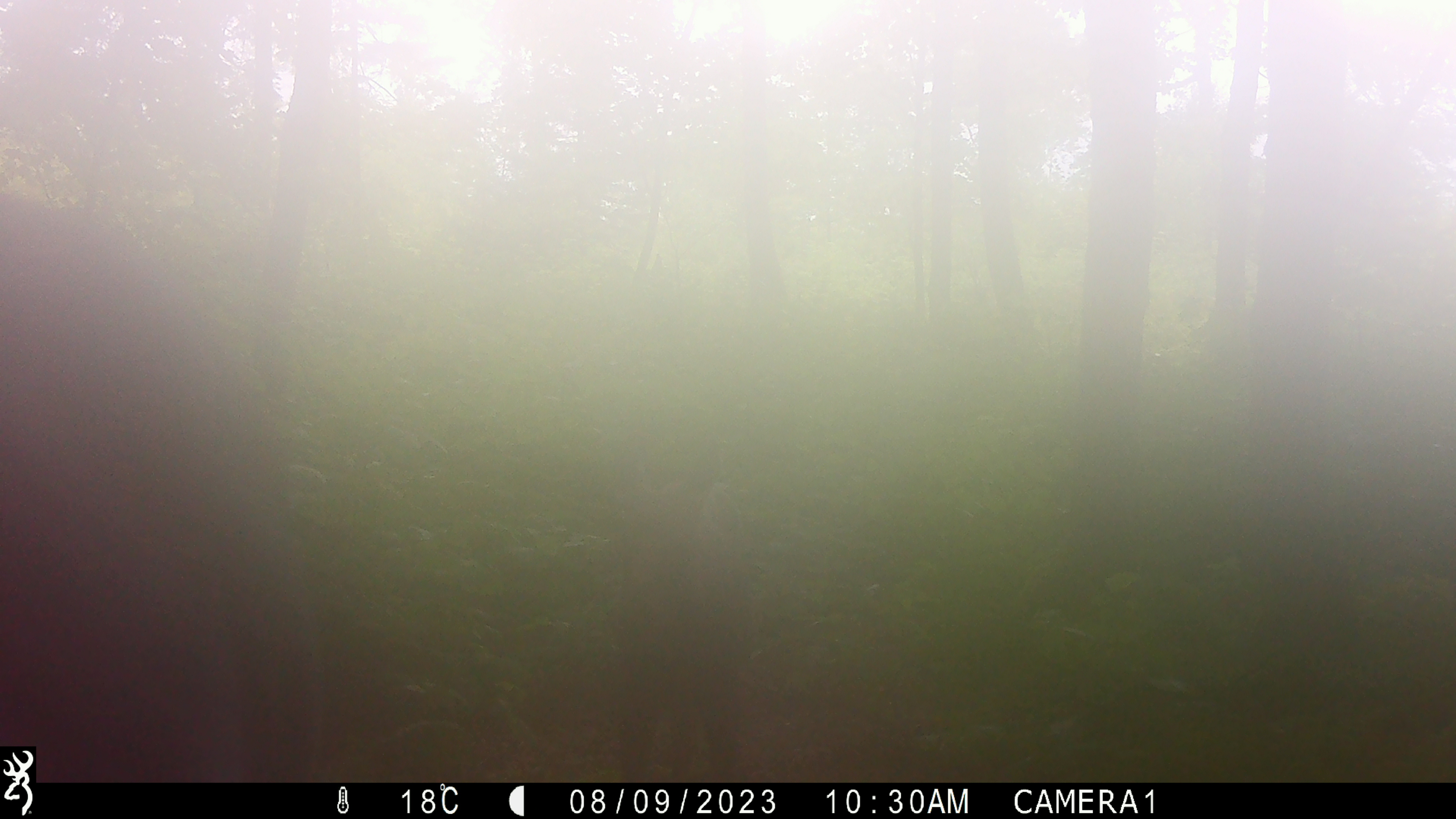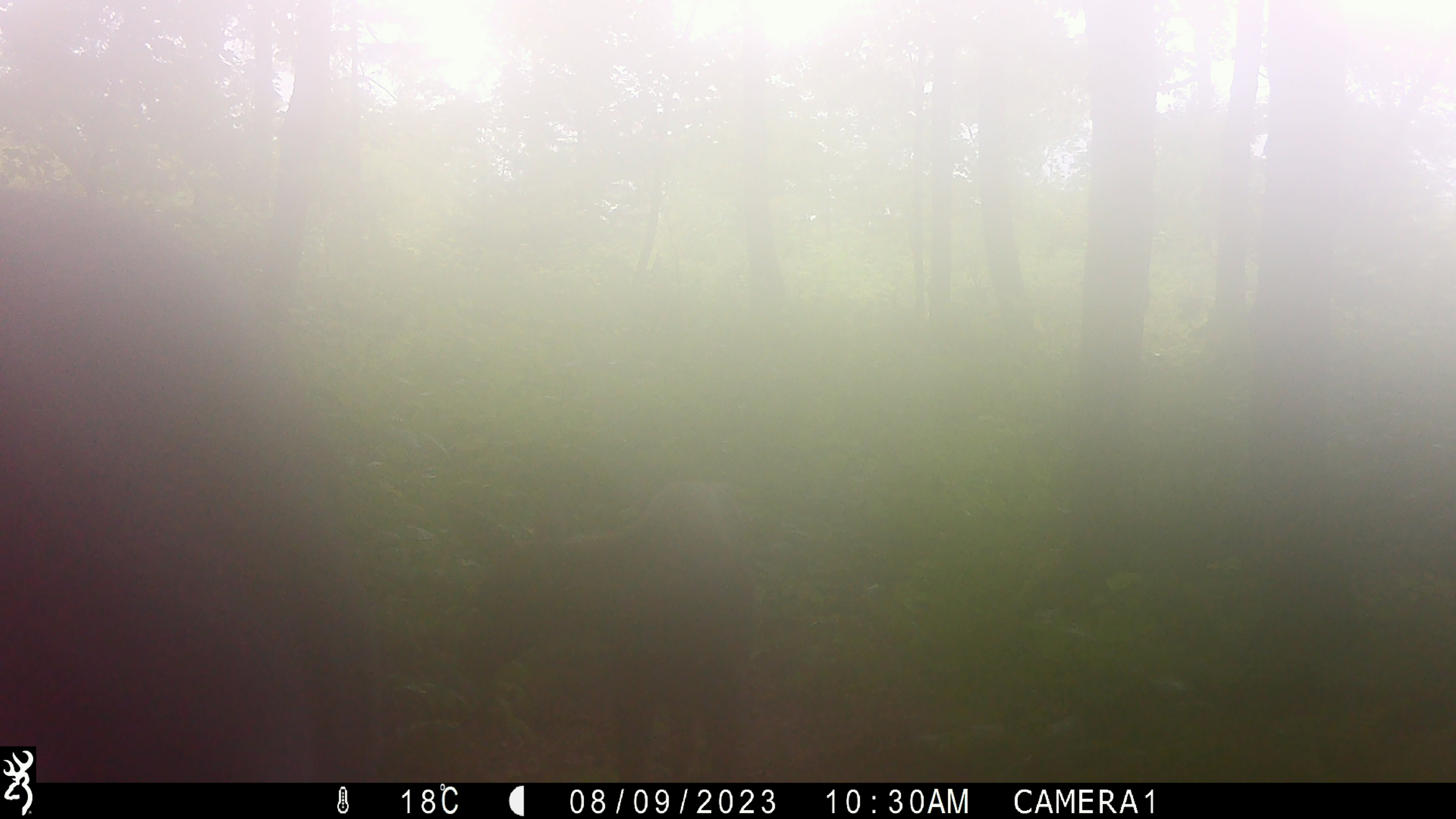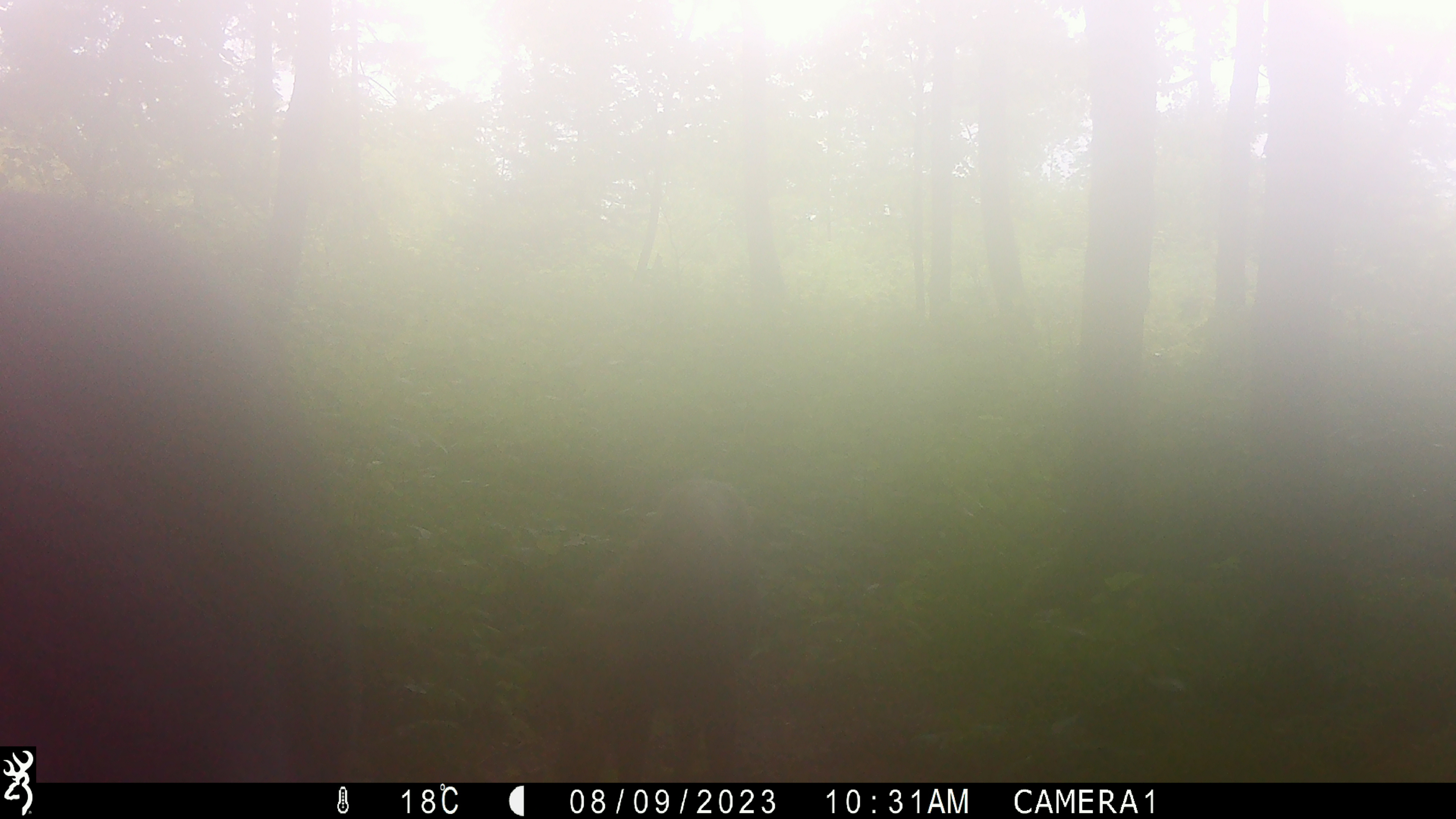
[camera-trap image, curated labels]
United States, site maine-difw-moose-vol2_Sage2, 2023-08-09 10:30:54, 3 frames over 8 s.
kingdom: Animalia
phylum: Chordata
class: Mammalia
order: Artiodactyla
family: Cervidae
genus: Alces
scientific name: Alces alces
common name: moose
Moose (Alces alces).